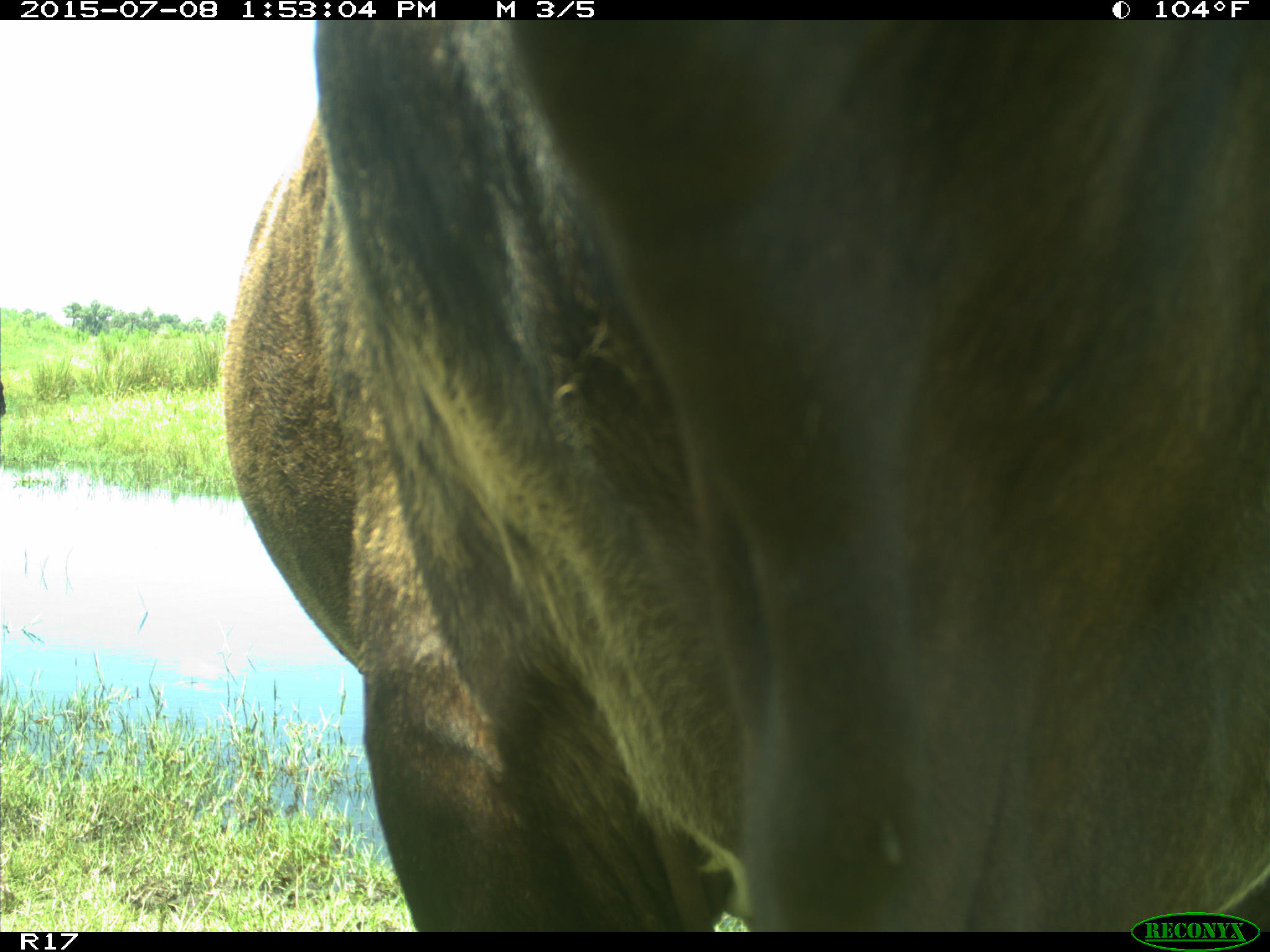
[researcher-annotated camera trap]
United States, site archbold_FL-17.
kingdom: Animalia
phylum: Chordata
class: Mammalia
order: Artiodactyla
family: Bovidae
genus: Bos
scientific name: Bos taurus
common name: domestic cow